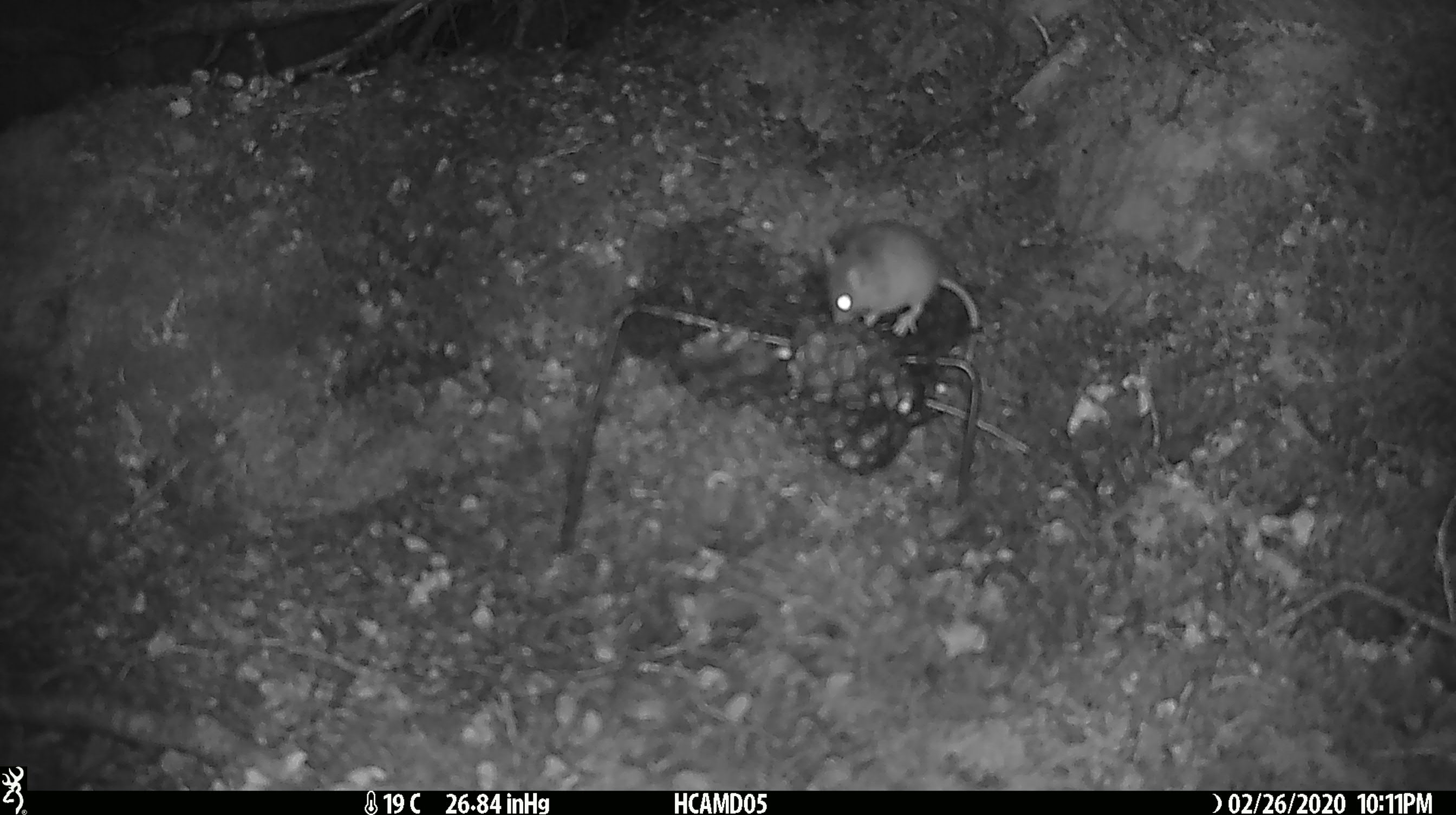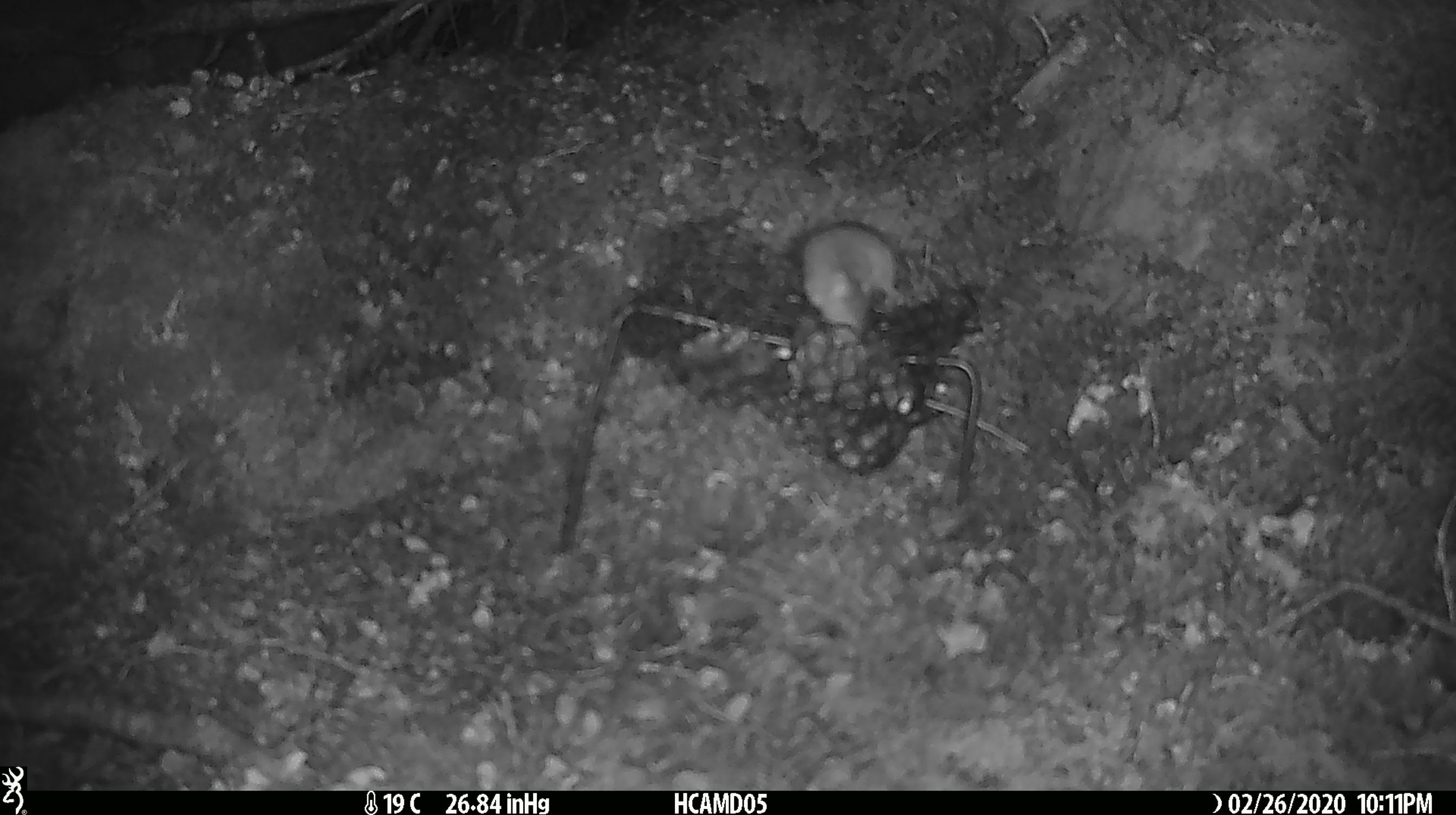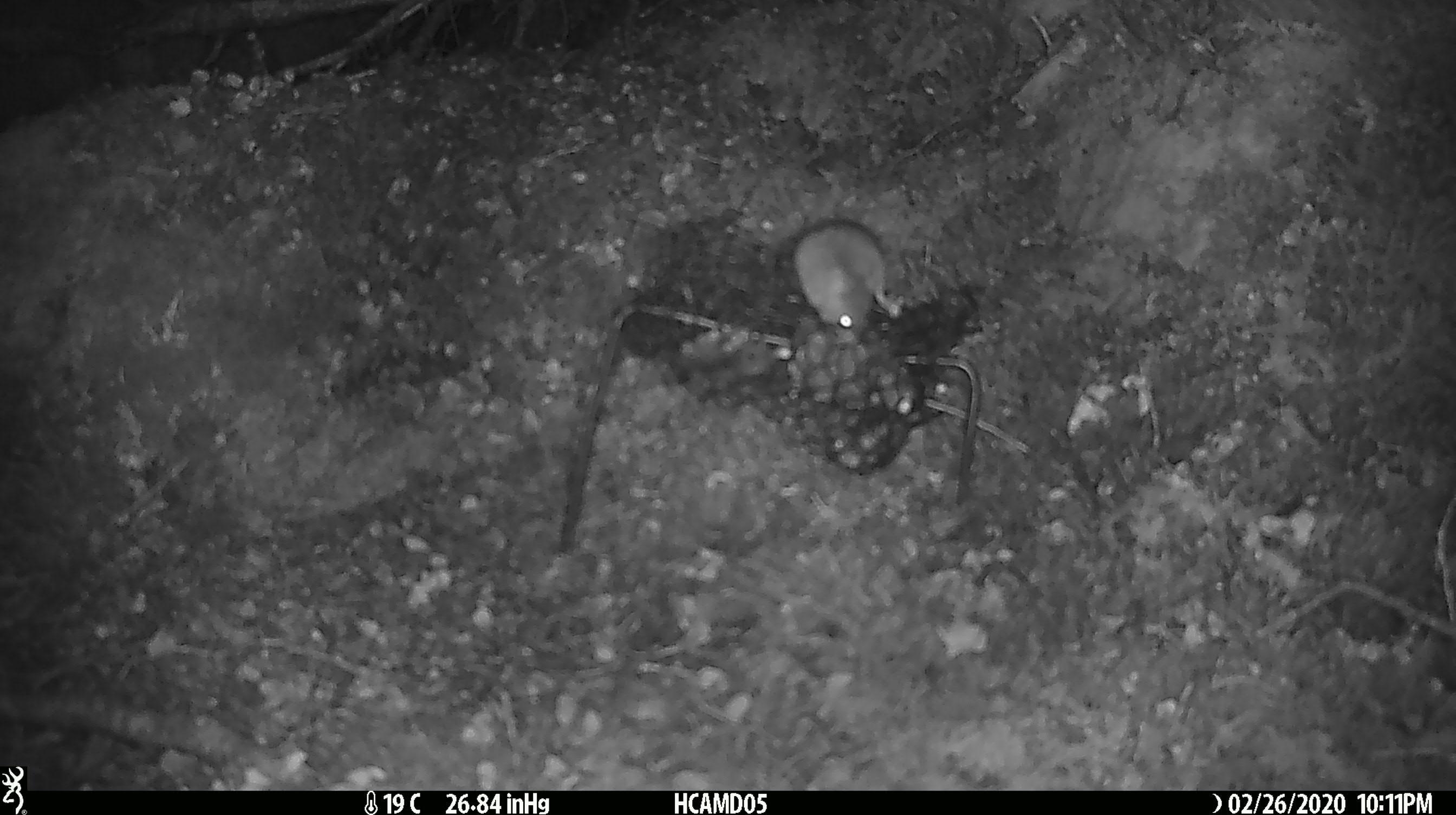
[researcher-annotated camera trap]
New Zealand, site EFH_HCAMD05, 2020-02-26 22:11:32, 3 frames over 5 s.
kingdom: Animalia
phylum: Chordata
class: Mammalia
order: Rodentia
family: Muridae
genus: Mus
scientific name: Mus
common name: mouse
Mouse (Mus).